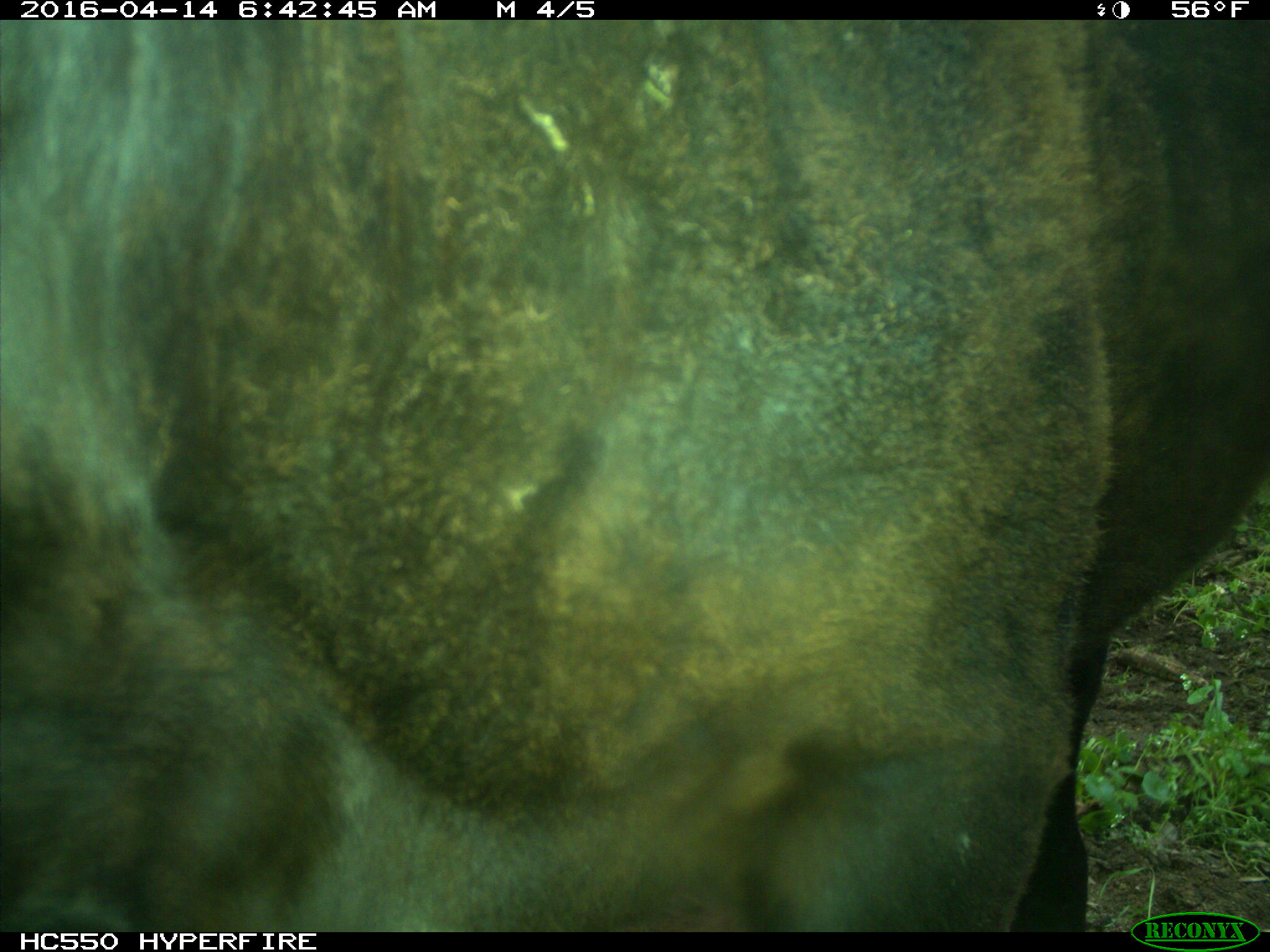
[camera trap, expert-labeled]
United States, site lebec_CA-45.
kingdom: Animalia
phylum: Chordata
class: Mammalia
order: Artiodactyla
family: Bovidae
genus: Bos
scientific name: Bos taurus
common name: domestic cow